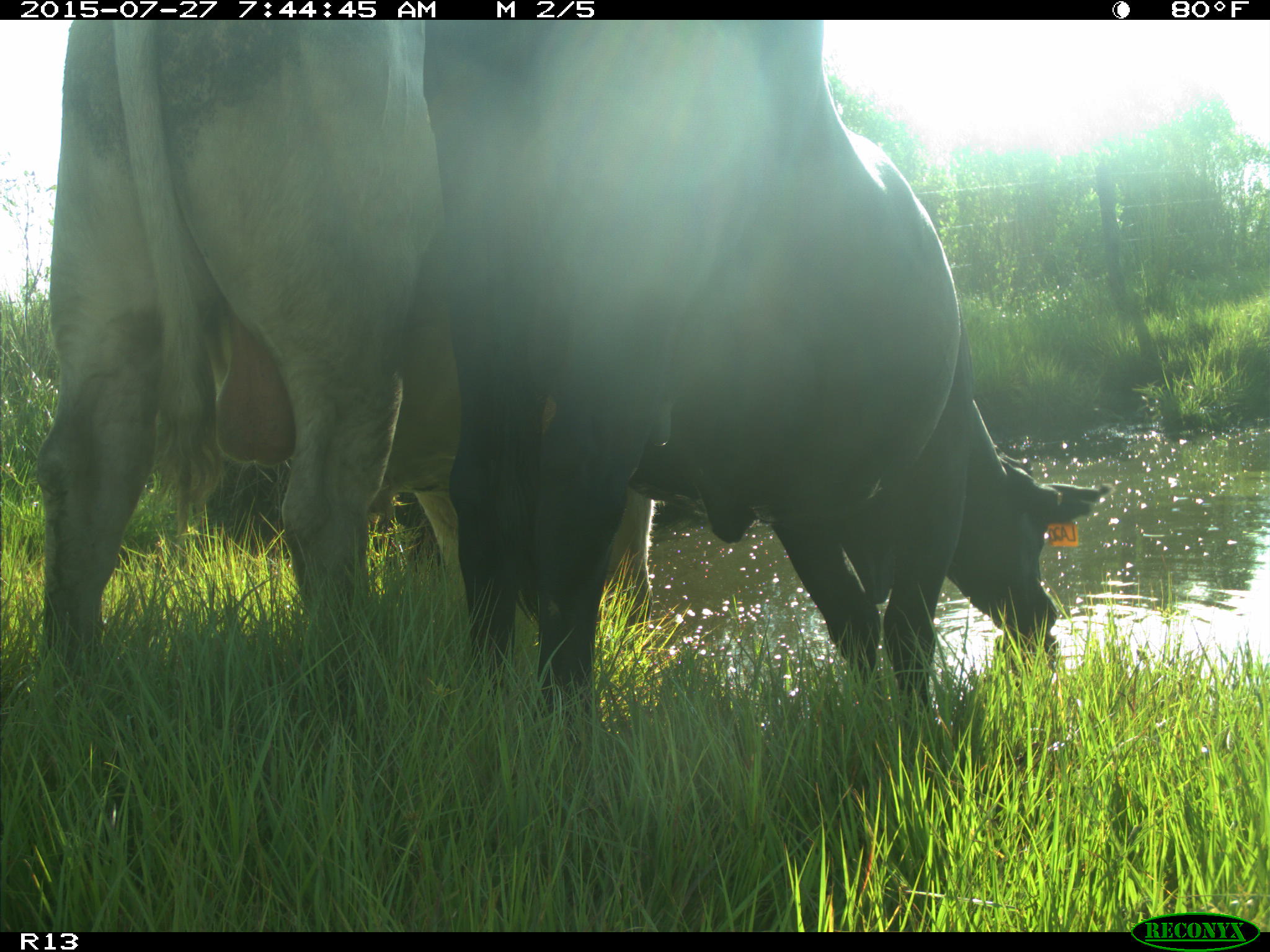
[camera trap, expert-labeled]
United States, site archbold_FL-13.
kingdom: Animalia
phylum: Chordata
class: Mammalia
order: Artiodactyla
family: Bovidae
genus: Bos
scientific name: Bos taurus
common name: domestic cow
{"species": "Bos taurus (domestic cow)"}